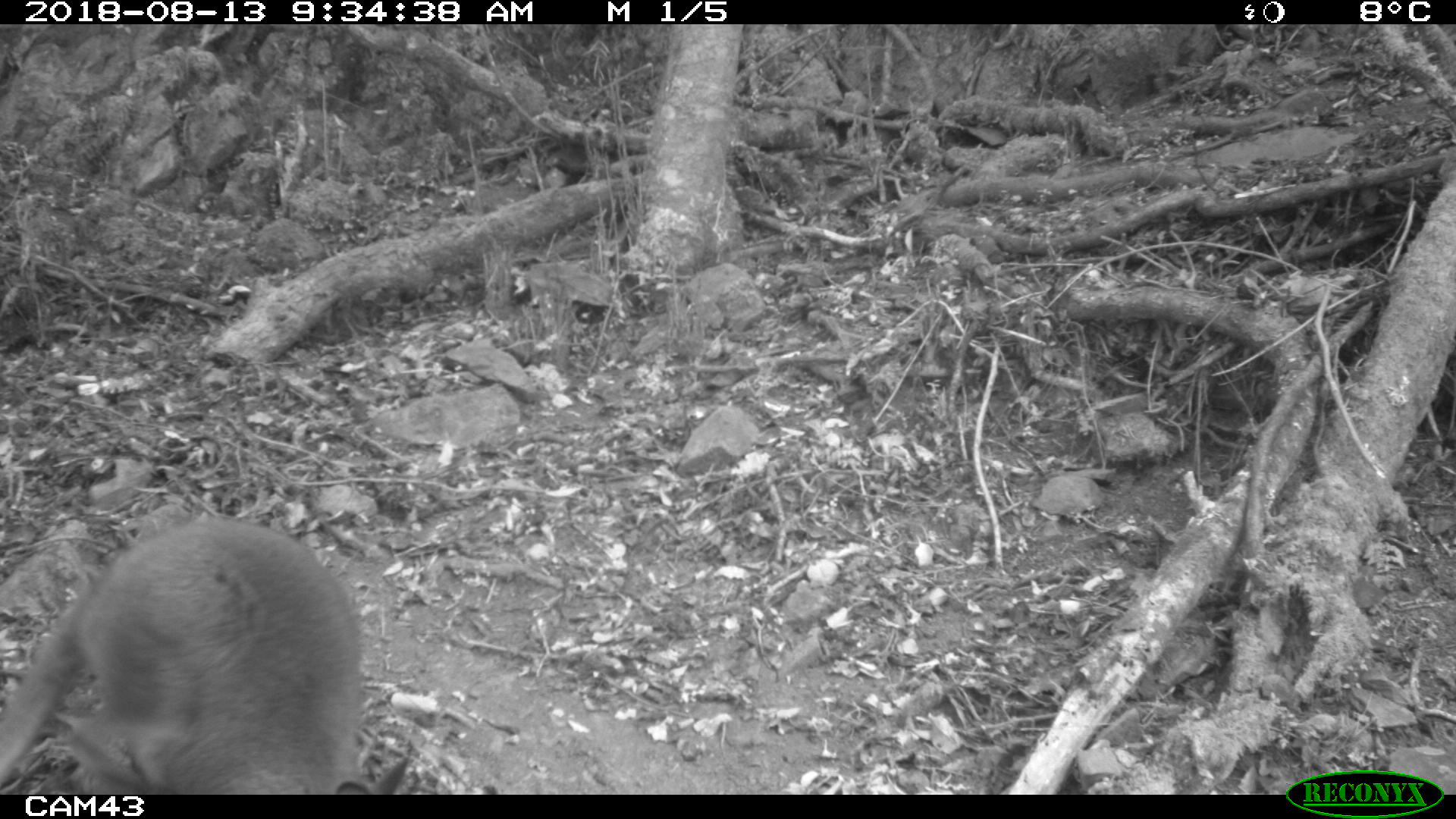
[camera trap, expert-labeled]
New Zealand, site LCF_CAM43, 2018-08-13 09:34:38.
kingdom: Animalia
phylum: Chordata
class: Mammalia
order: Diprotodontia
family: Macropodidae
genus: Notamacropus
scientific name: Notamacropus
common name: wallaby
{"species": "wallaby (Notamacropus)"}